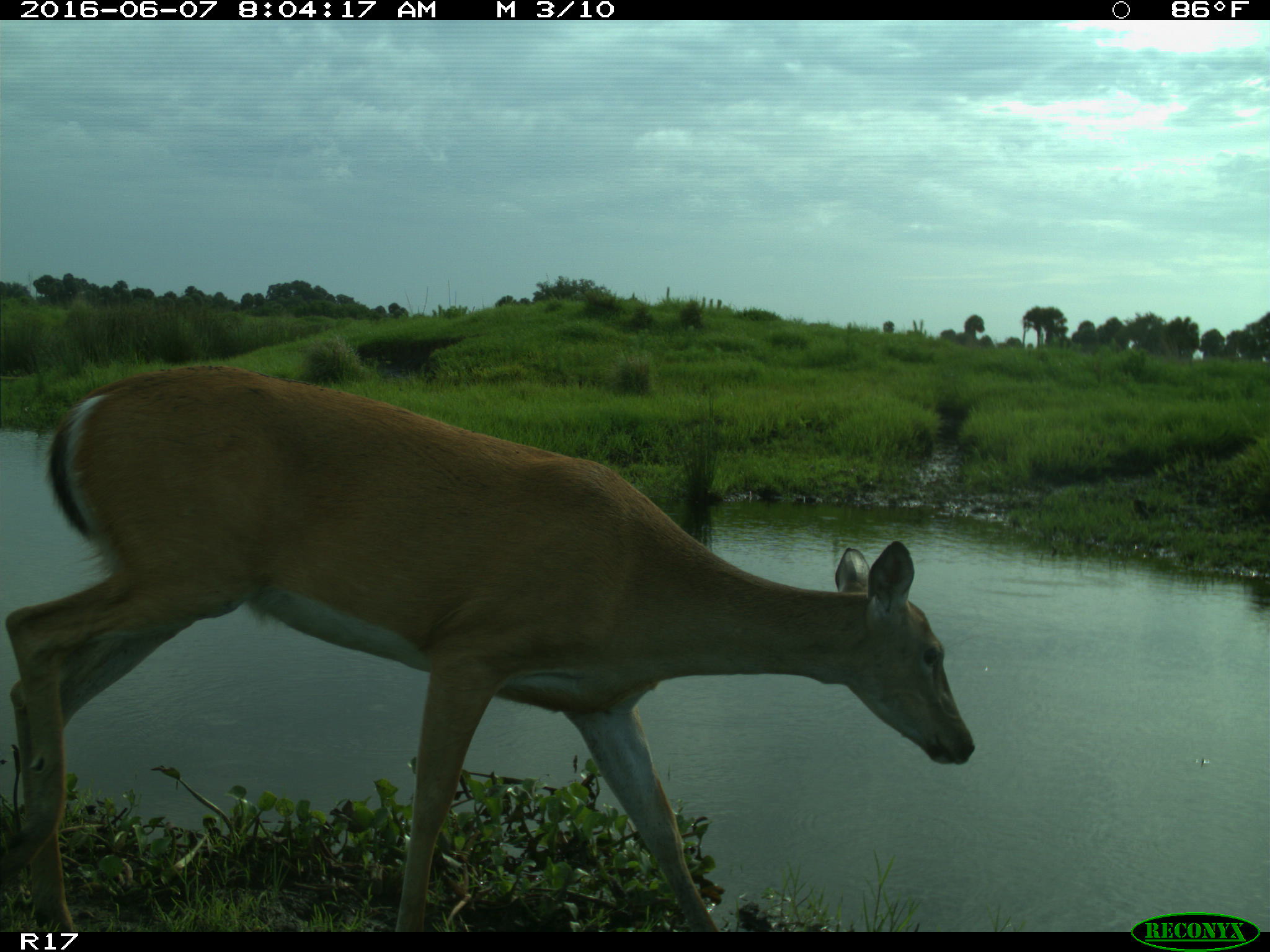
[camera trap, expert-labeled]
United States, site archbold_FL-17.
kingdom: Animalia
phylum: Chordata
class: Mammalia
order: Artiodactyla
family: Cervidae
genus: Odocoileus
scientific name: Odocoileus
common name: deer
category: unidentified deer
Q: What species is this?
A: Unidentified deer (deer) (Odocoileus).